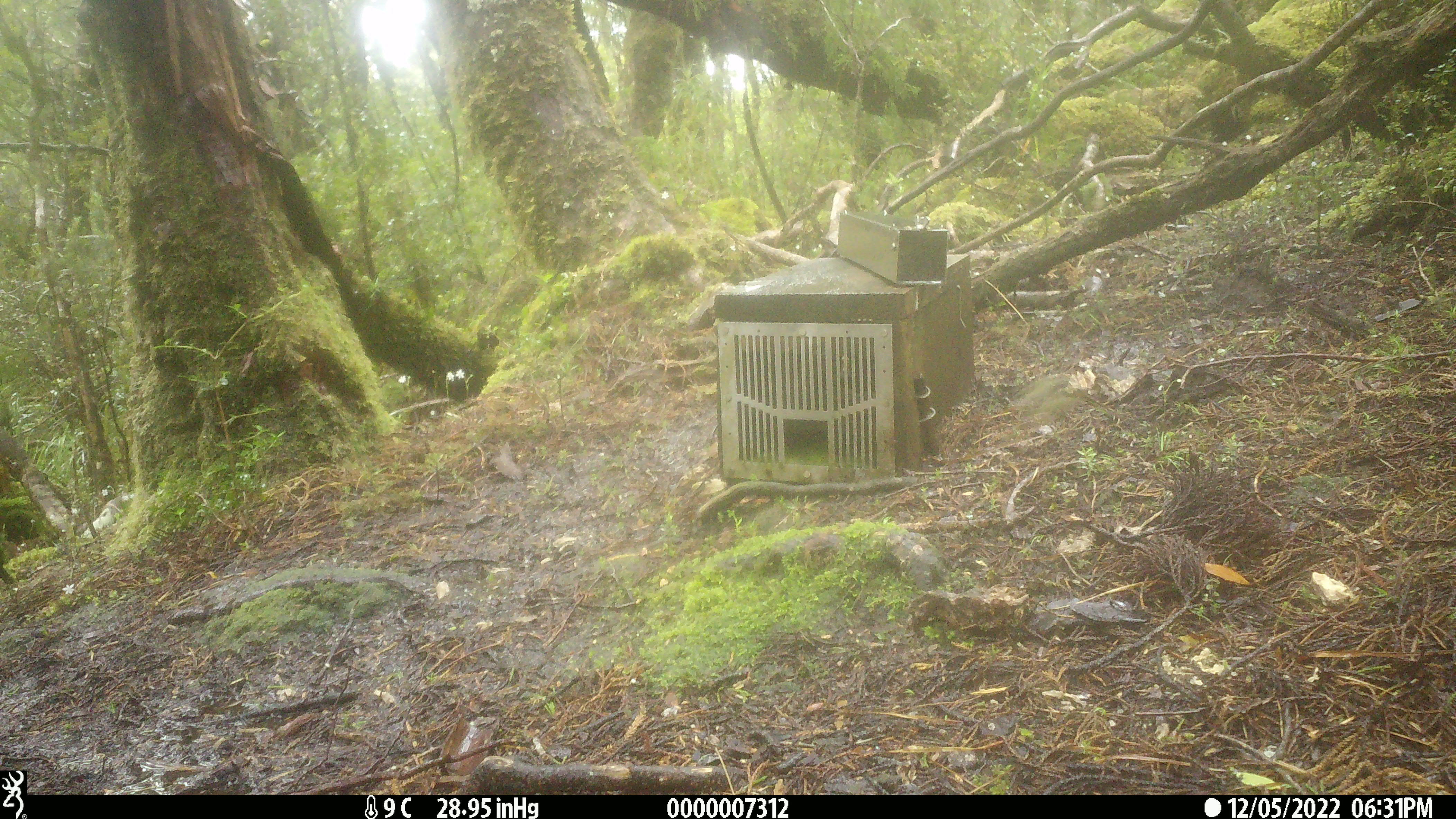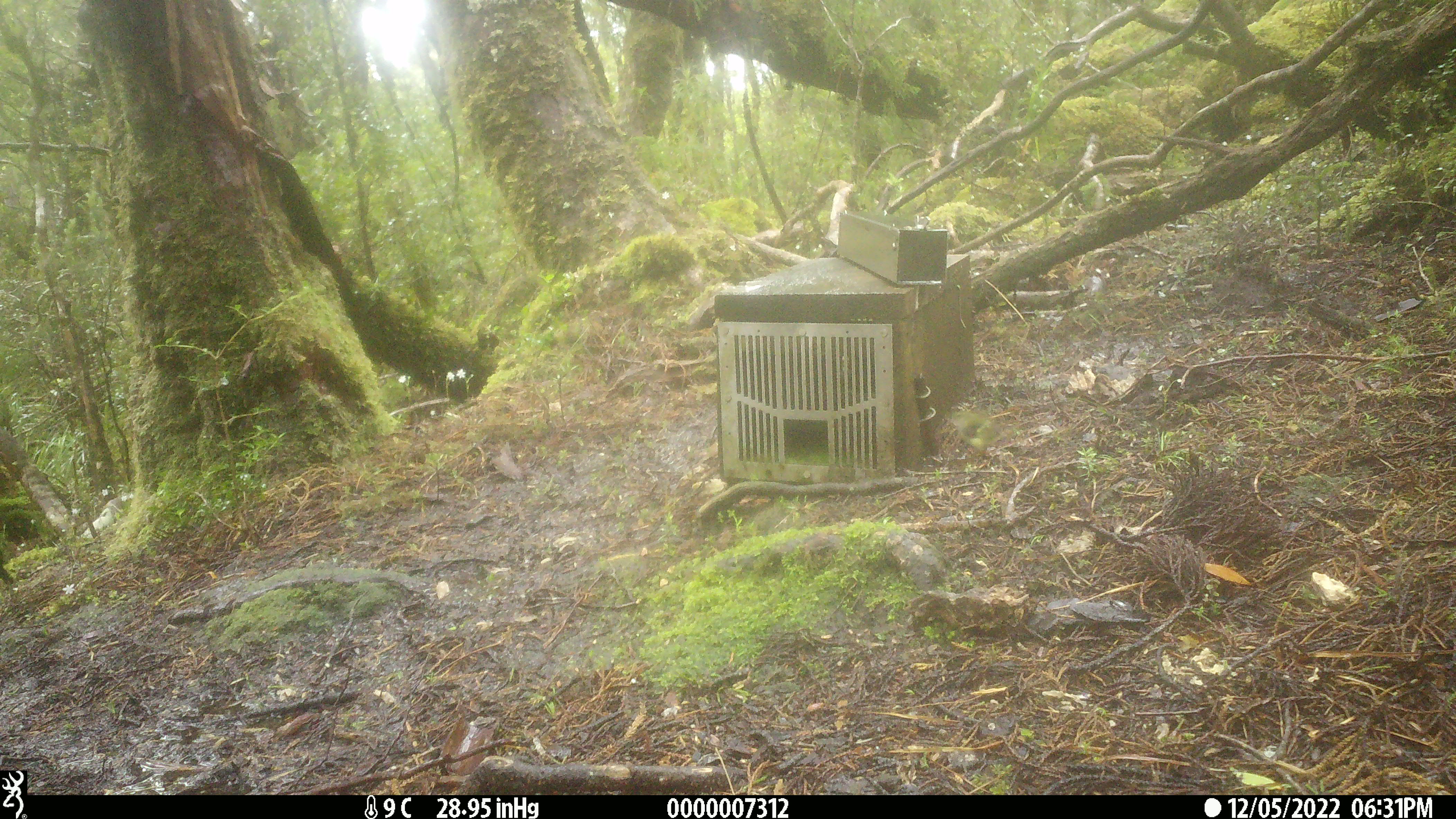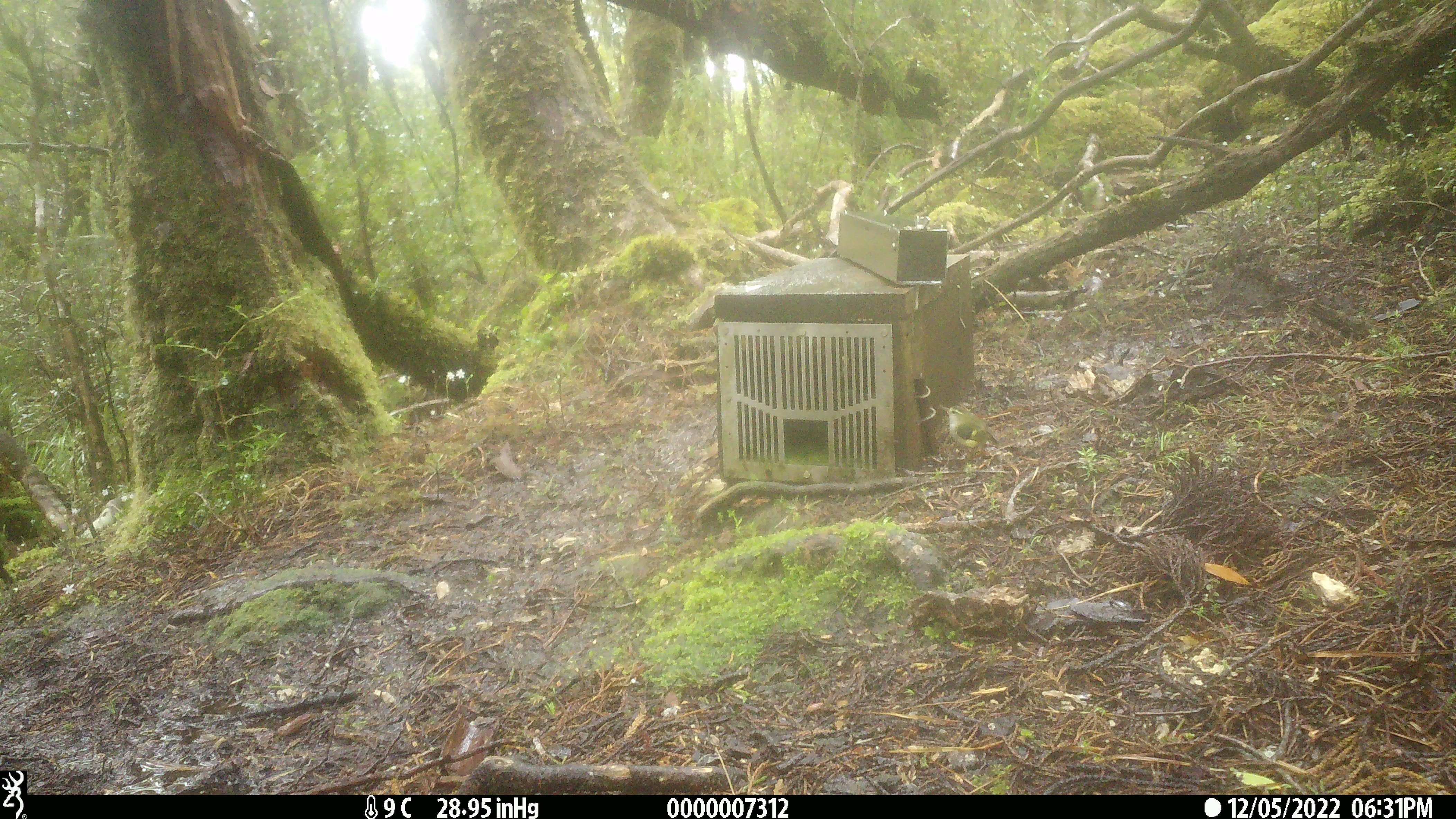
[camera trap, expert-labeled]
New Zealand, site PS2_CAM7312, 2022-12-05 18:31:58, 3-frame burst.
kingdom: Animalia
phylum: Chordata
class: Aves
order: Passeriformes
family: Acanthisittidae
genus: Acanthisitta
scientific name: Acanthisitta chloris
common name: rifleman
Rifleman (Acanthisitta chloris).